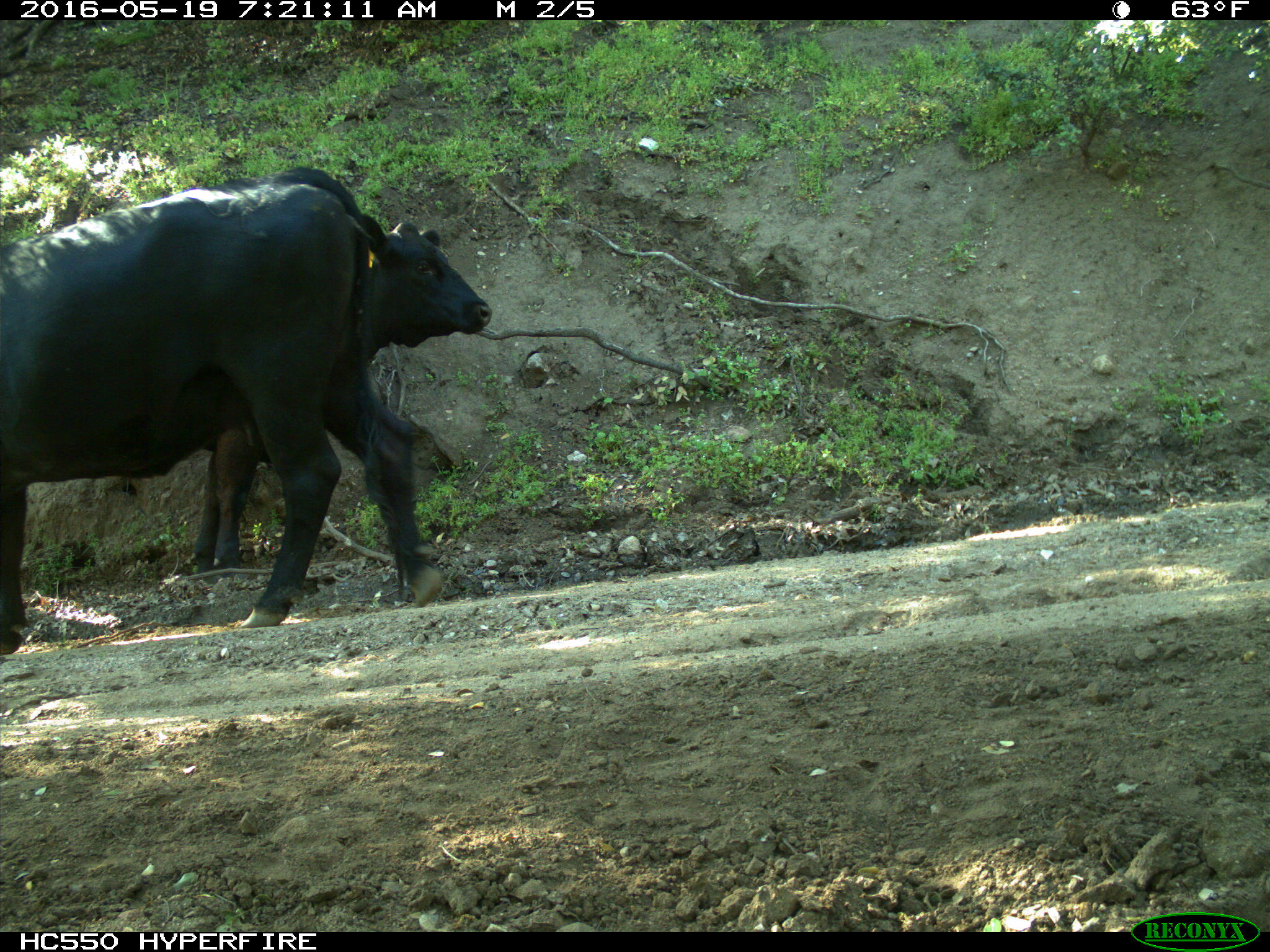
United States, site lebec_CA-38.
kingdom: Animalia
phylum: Chordata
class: Mammalia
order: Artiodactyla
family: Bovidae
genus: Bos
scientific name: Bos taurus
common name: domestic cow